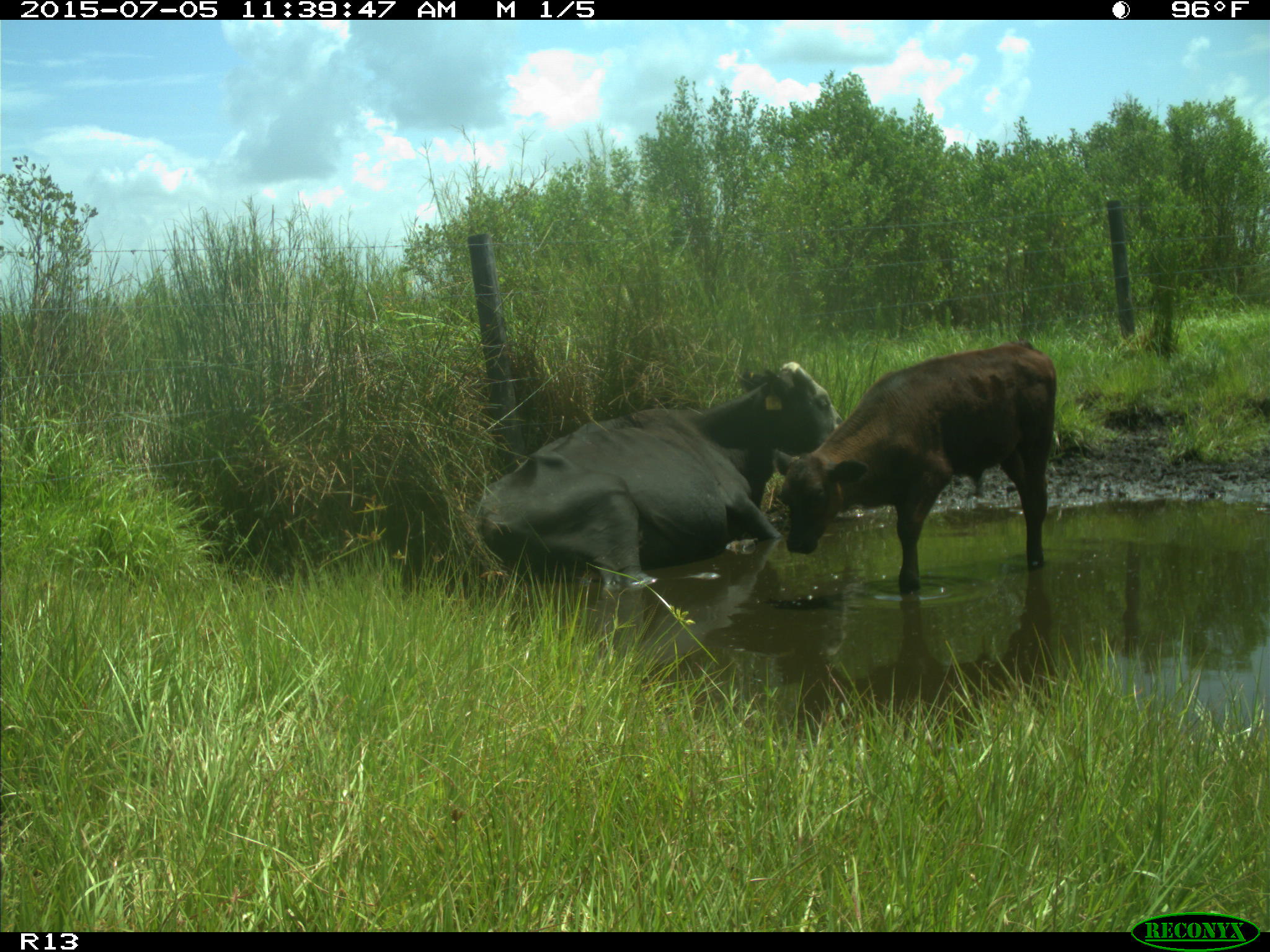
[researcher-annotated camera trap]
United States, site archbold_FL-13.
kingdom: Animalia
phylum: Chordata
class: Mammalia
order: Artiodactyla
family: Bovidae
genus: Bos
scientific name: Bos taurus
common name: domestic cow